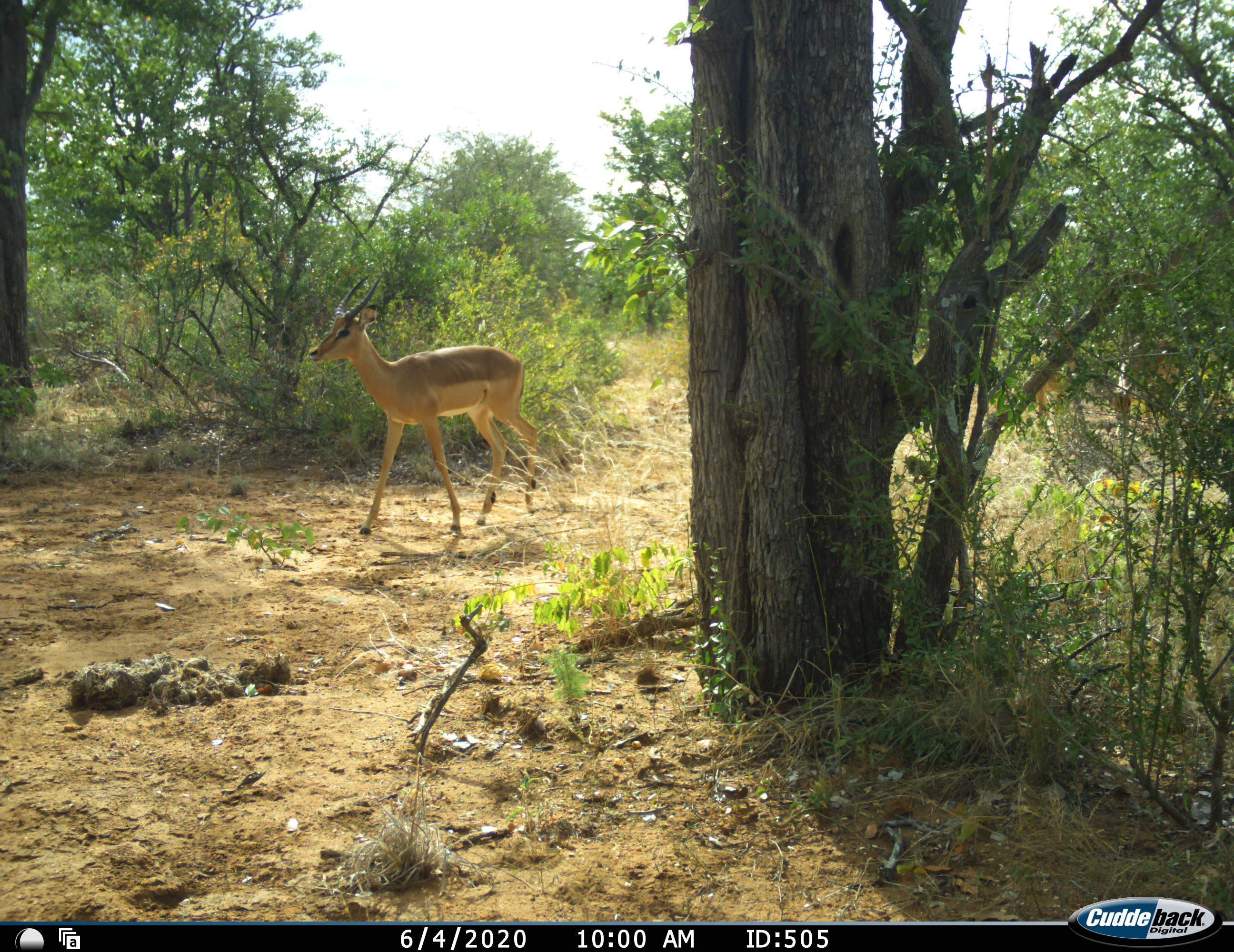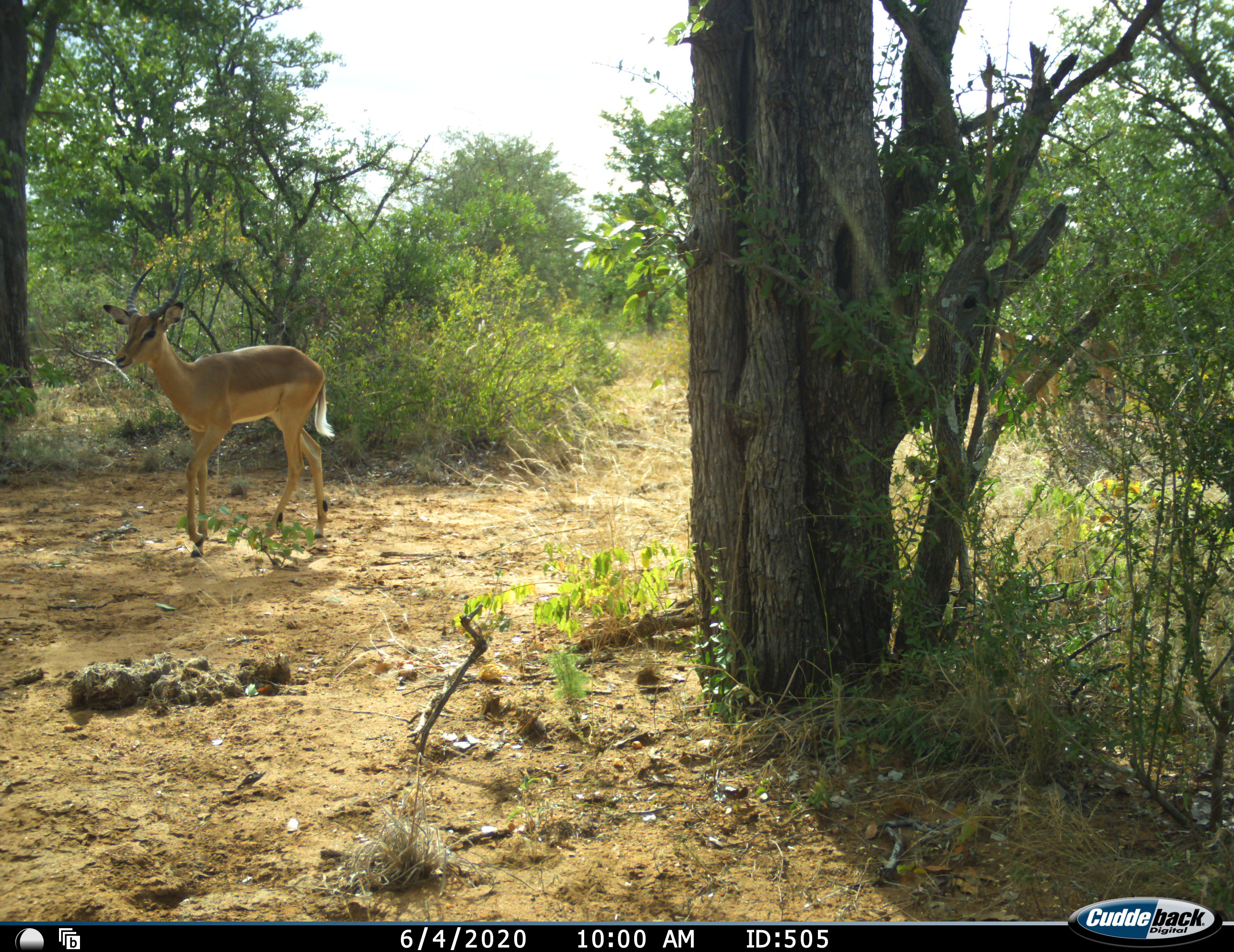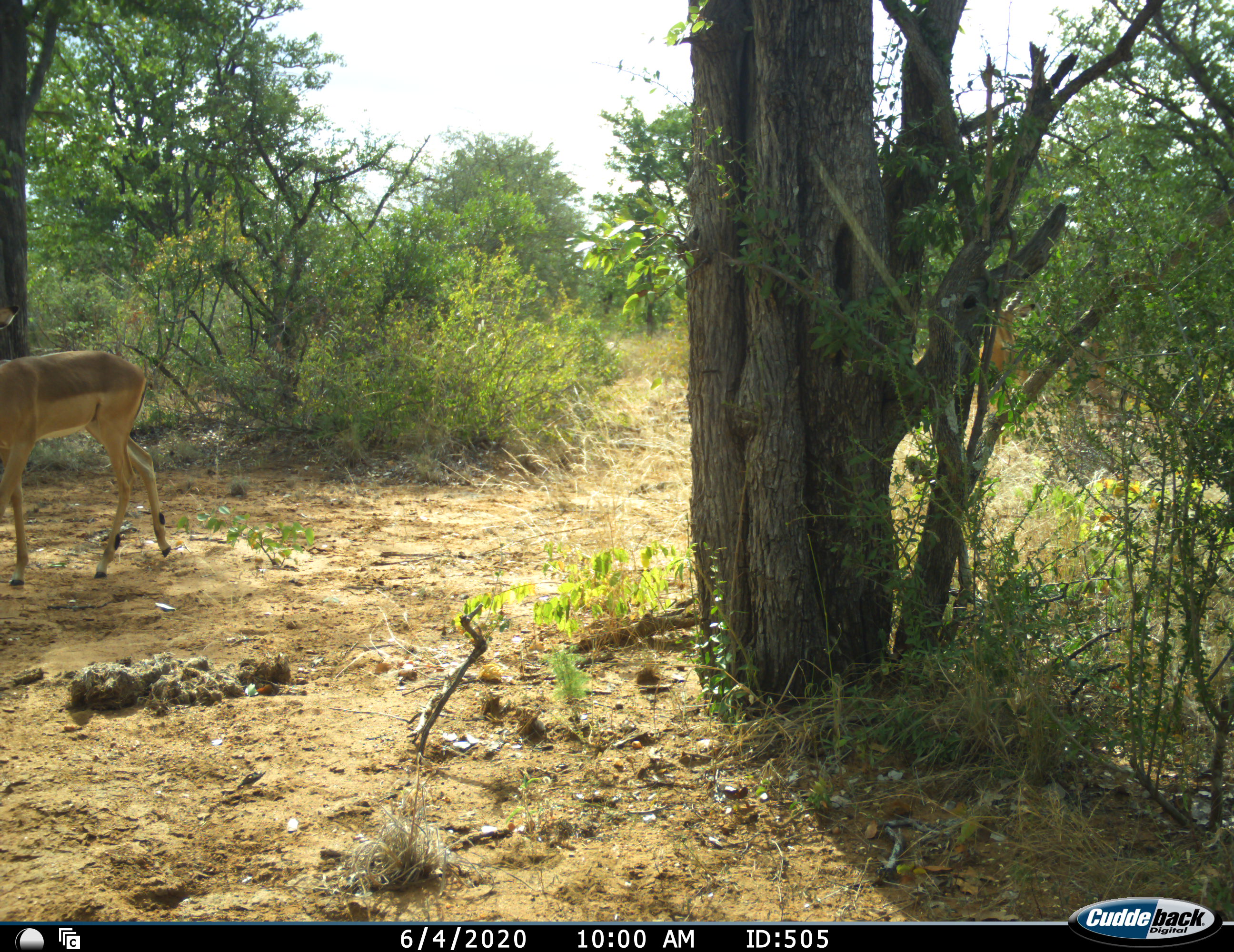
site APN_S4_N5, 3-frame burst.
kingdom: Animalia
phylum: Chordata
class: Mammalia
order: Artiodactyla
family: Bovidae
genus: Aepyceros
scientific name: Aepyceros melampus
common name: impala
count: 2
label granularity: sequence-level